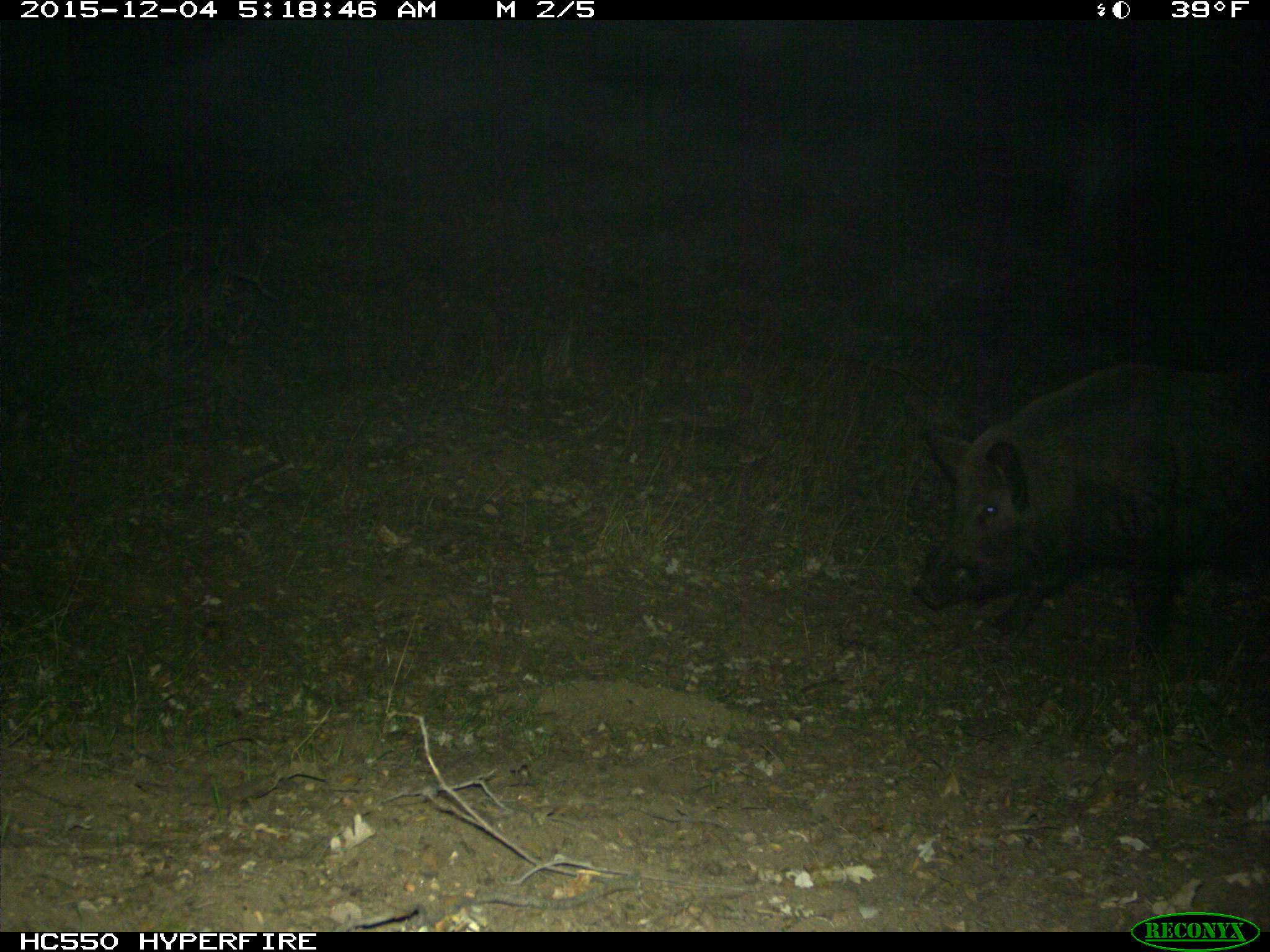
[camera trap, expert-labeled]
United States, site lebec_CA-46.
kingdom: Animalia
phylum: Chordata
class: Mammalia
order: Artiodactyla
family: Suidae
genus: Sus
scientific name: Sus scrofa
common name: wild boar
Sus scrofa (wild boar).